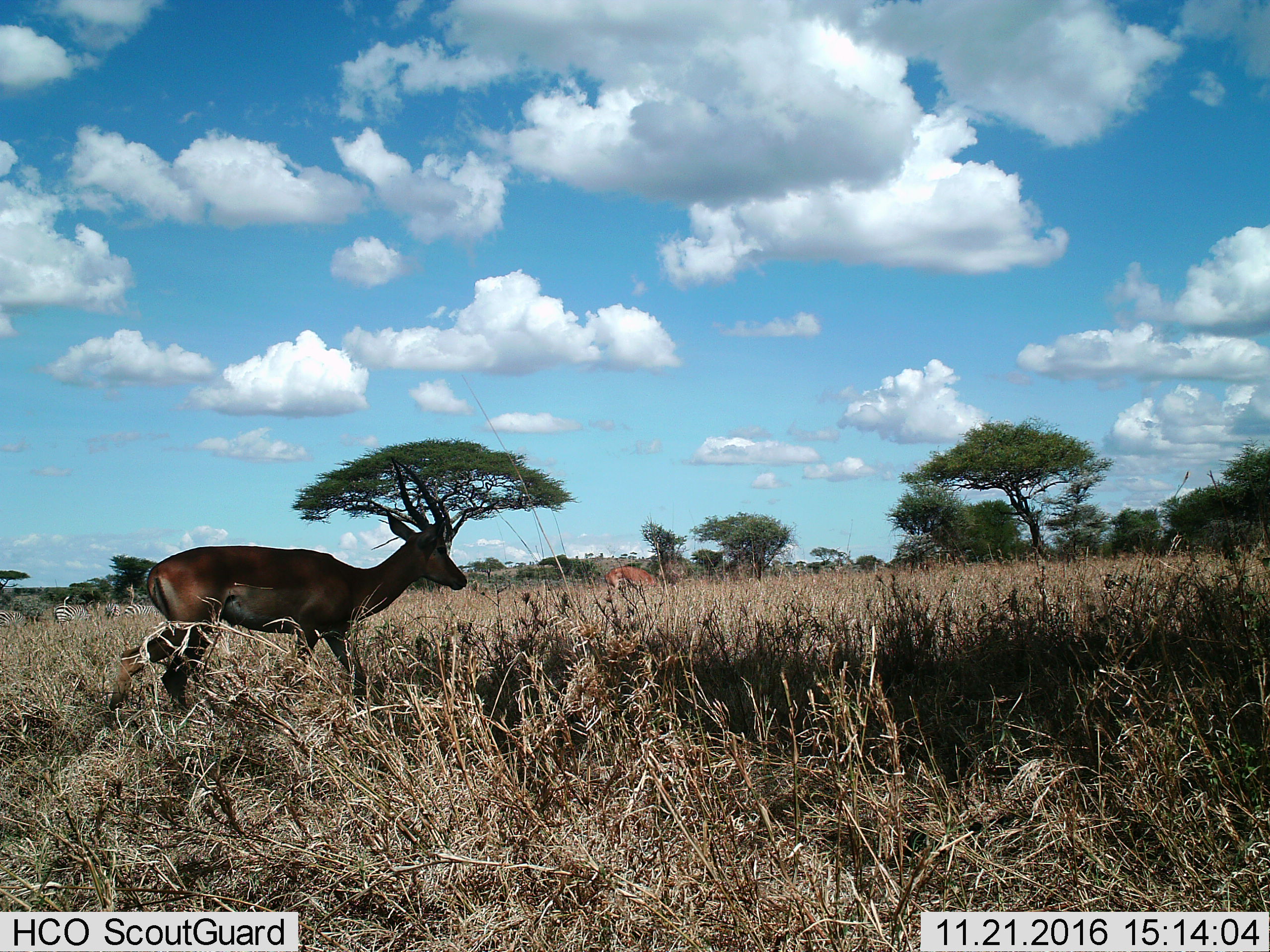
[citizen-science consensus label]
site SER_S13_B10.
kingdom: Animalia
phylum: Chordata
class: Mammalia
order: Artiodactyla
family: Bovidae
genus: Aepyceros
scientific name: Aepyceros melampus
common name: impala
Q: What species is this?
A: Impala (Aepyceros melampus).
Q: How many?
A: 2.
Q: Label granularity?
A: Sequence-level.